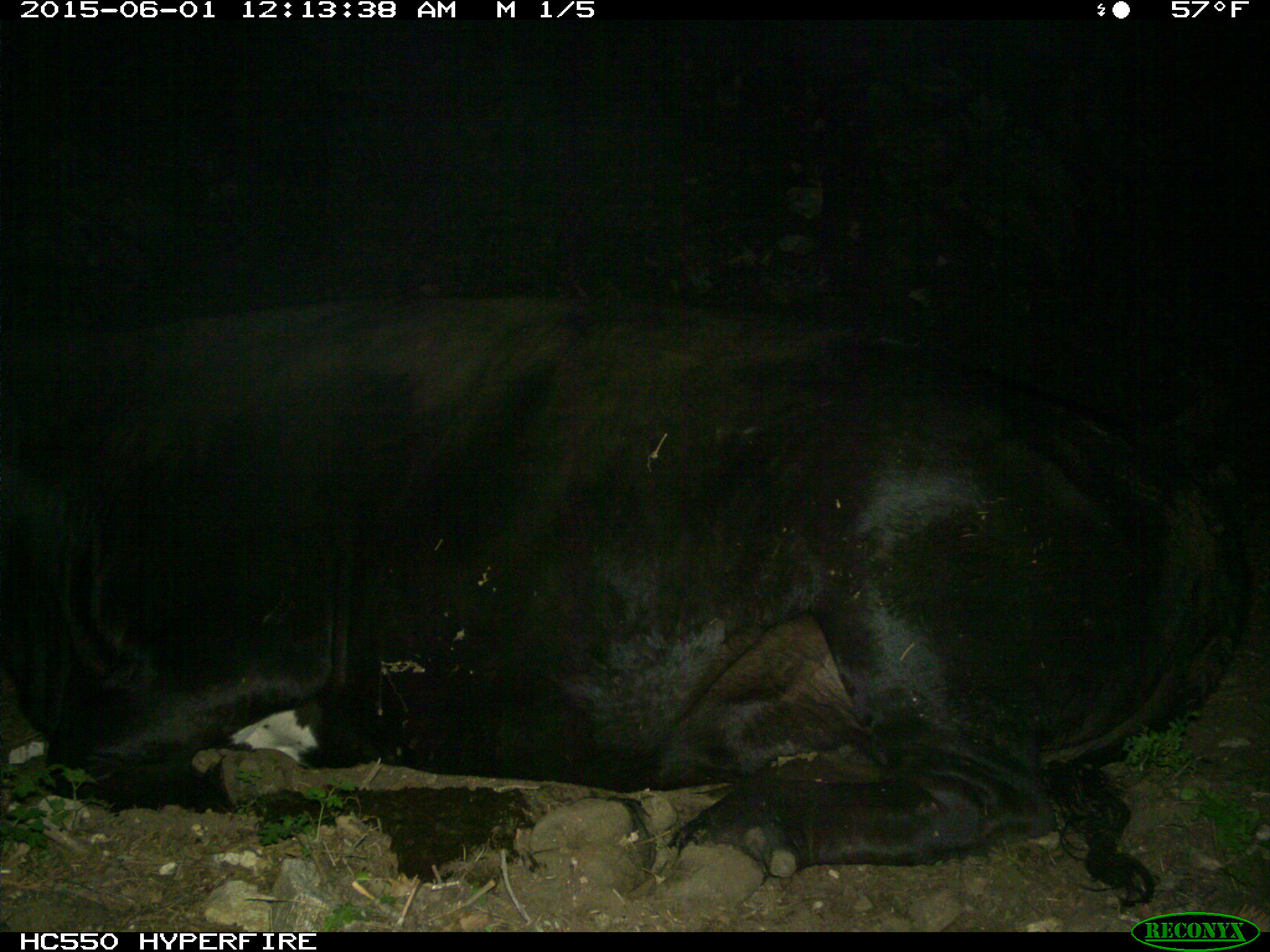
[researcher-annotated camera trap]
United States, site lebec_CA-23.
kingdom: Animalia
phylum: Chordata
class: Mammalia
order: Artiodactyla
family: Bovidae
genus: Bos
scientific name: Bos taurus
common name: domestic cow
Bos taurus (domestic cow).